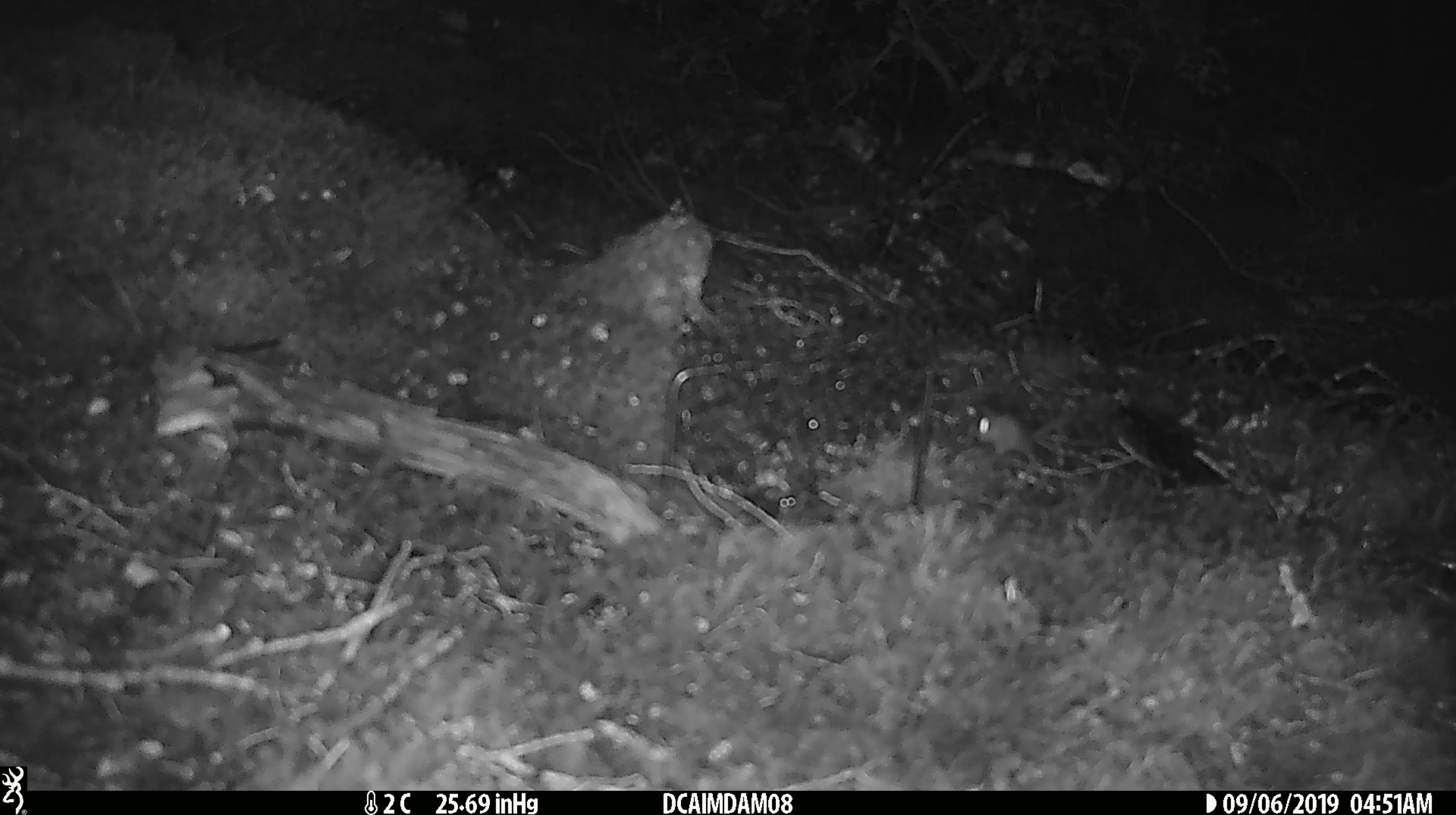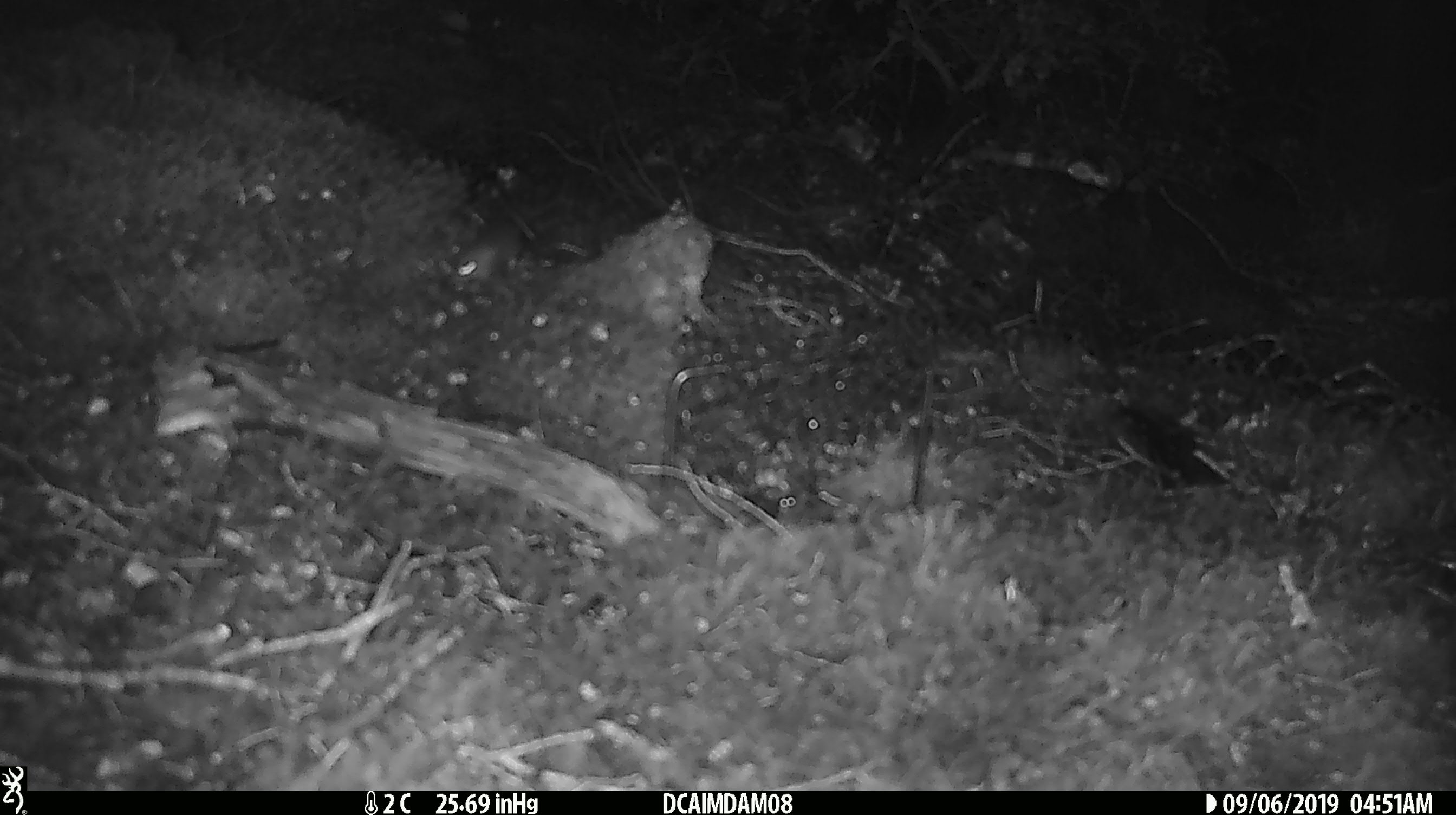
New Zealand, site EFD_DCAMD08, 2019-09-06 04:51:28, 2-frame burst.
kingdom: Animalia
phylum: Chordata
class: Mammalia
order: Rodentia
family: Muridae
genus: Mus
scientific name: Mus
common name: mouse